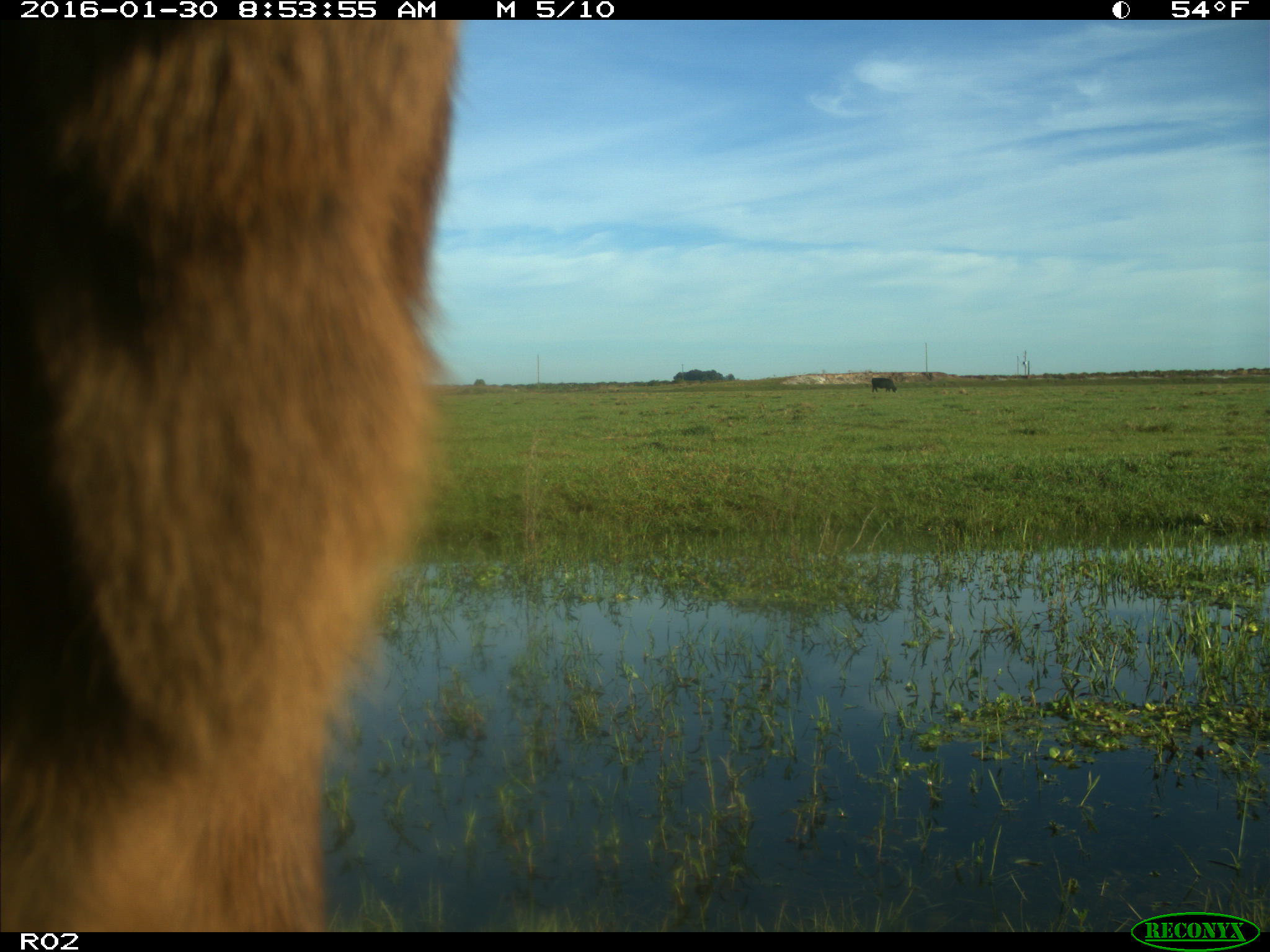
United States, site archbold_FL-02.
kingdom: Animalia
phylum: Chordata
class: Mammalia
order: Artiodactyla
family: Bovidae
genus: Bos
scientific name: Bos taurus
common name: domestic cow